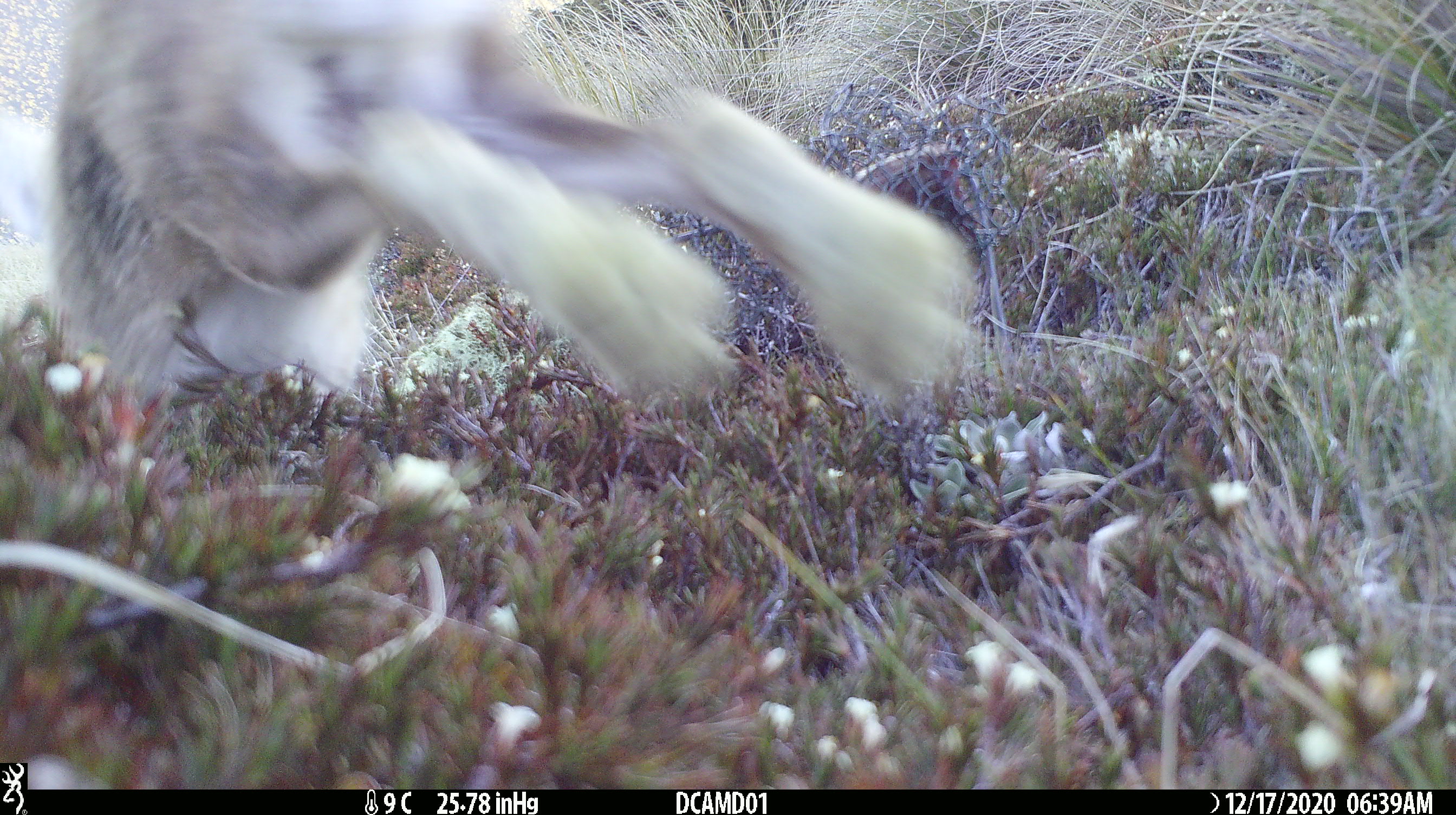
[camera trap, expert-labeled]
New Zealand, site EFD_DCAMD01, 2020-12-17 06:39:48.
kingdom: Animalia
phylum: Chordata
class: Mammalia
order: Lagomorpha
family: Leporidae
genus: Lepus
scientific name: Lepus europaeus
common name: brown hare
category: hare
Hare (brown hare) (Lepus europaeus).